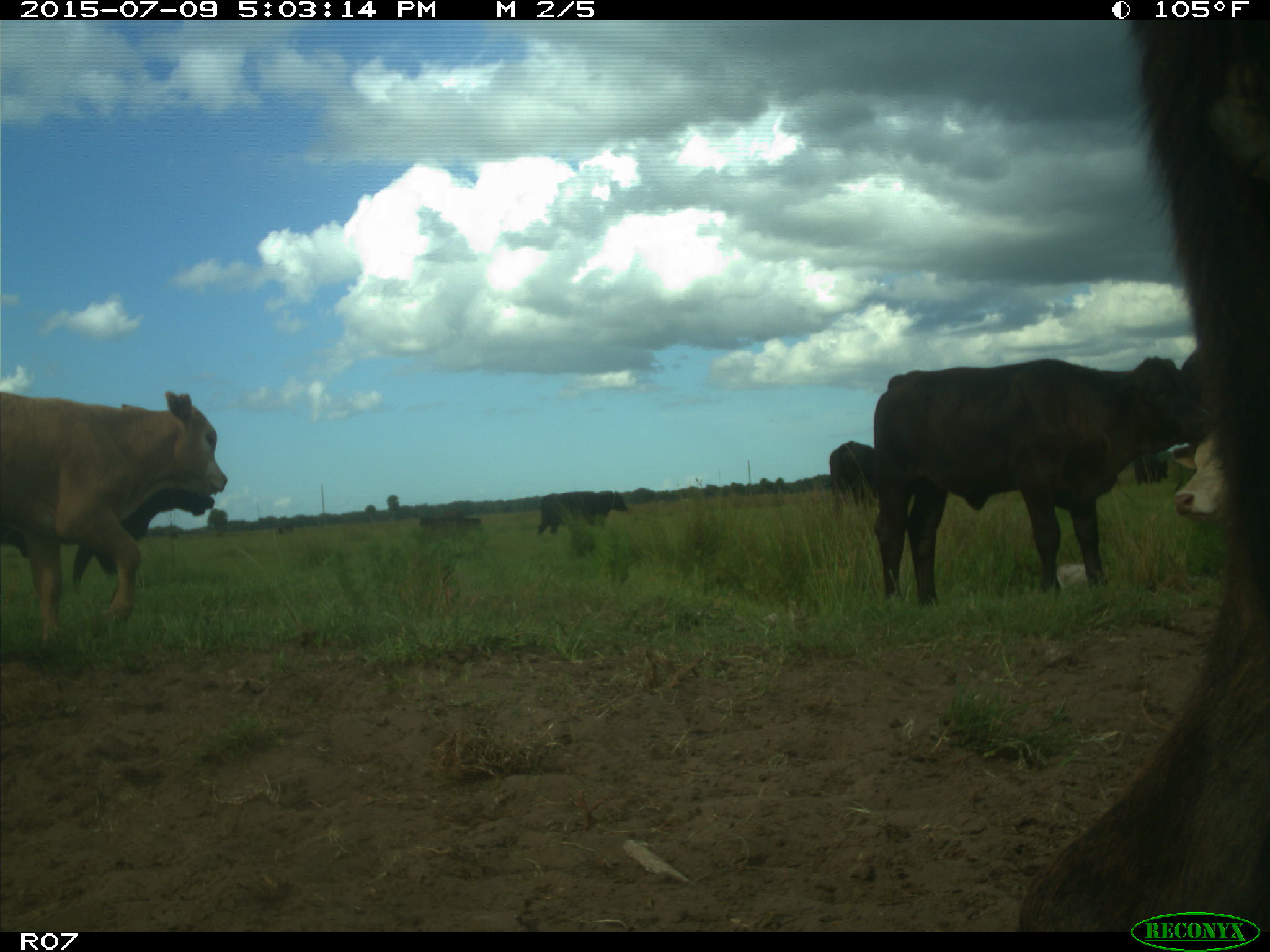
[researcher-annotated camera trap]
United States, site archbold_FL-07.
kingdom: Animalia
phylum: Chordata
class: Mammalia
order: Artiodactyla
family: Bovidae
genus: Bos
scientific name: Bos taurus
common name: domestic cow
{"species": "Bos taurus (domestic cow)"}